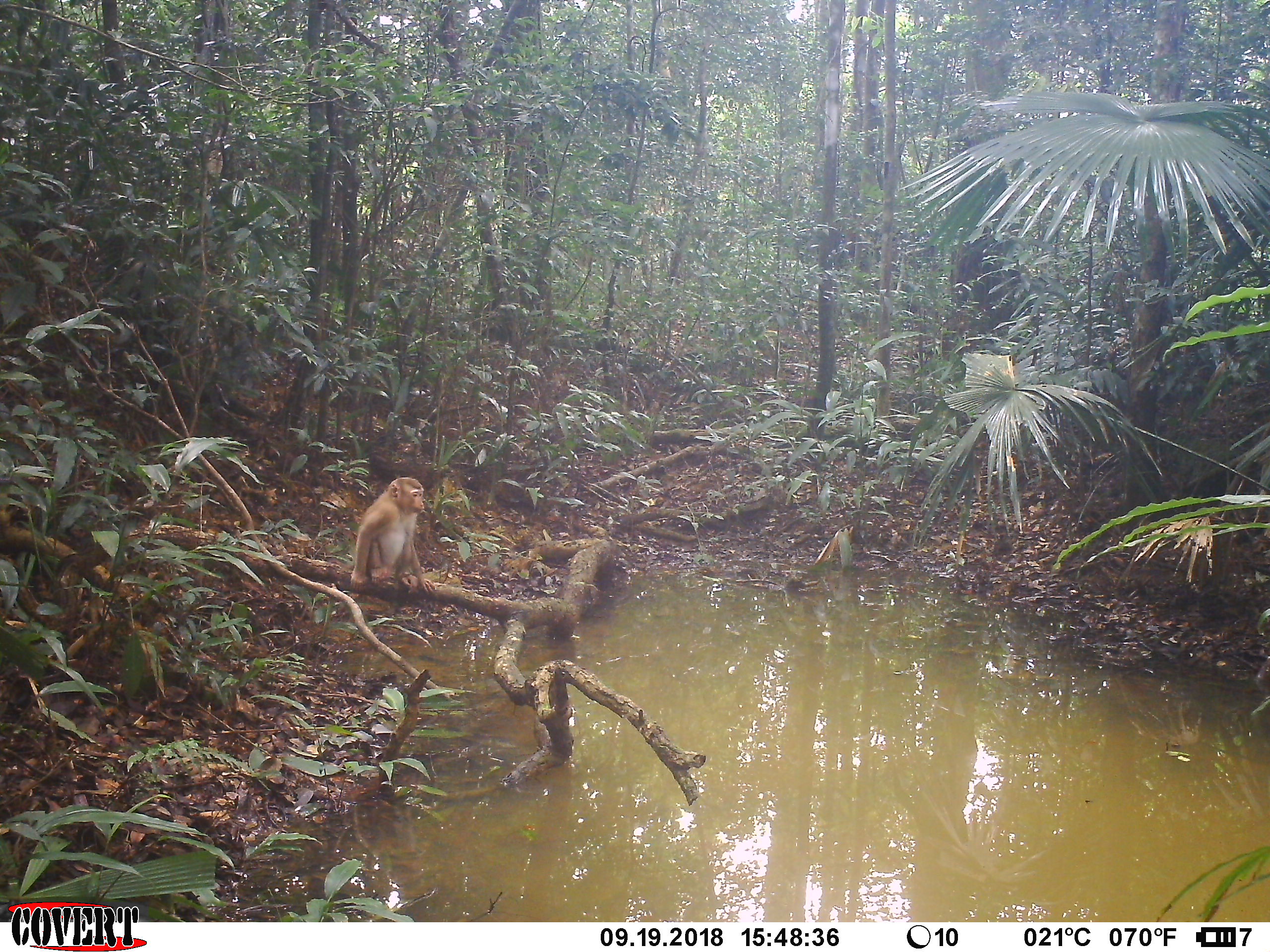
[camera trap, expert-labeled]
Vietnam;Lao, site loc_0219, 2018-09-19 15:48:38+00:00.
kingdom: Animalia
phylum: Chordata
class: Mammalia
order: Primates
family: Cercopithecidae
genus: Macaca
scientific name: Macaca nemestrina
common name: pig-tailed macaque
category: pig tailed macaque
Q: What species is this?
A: Pig tailed macaque (pig-tailed macaque) (Macaca nemestrina).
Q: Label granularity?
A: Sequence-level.